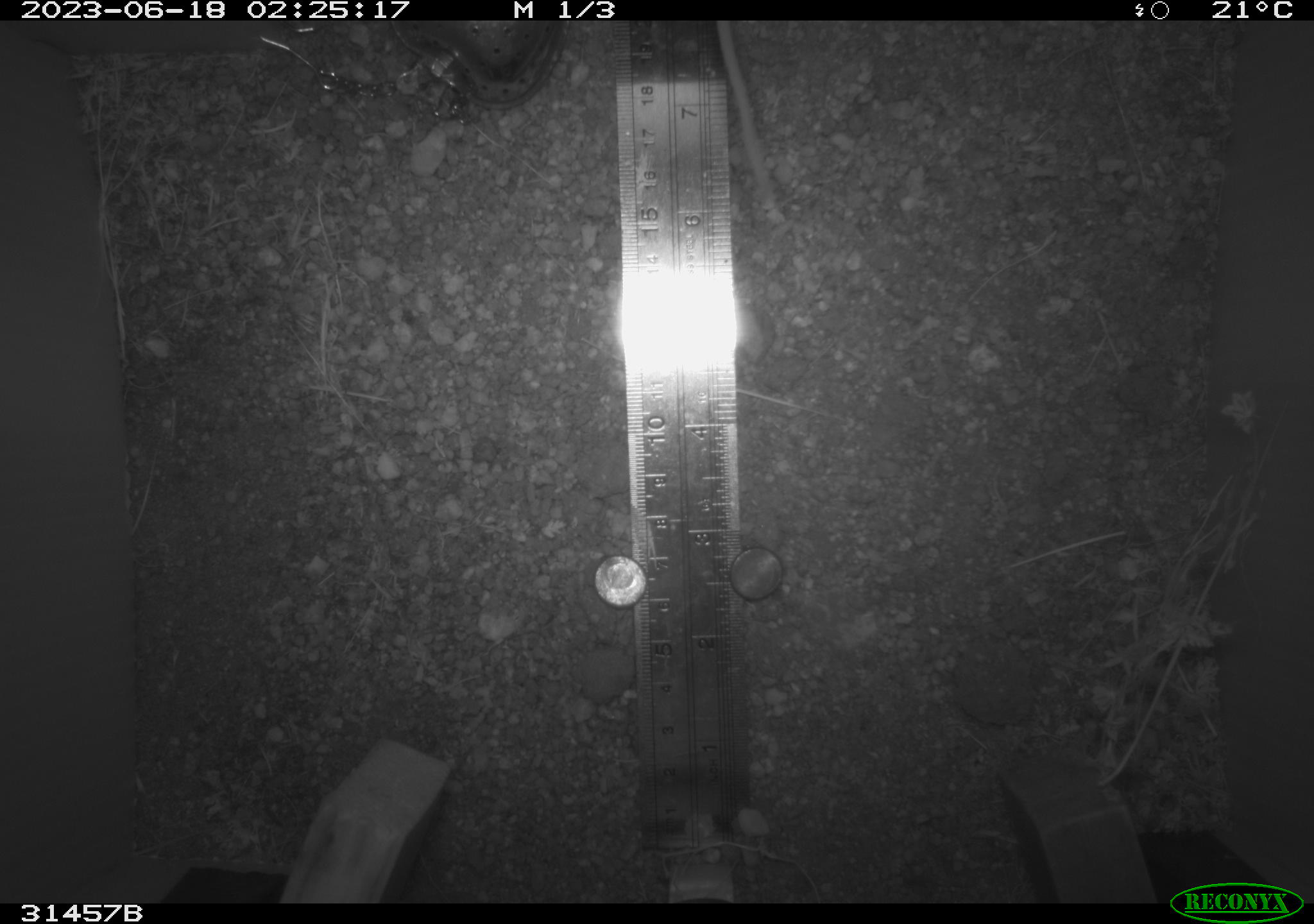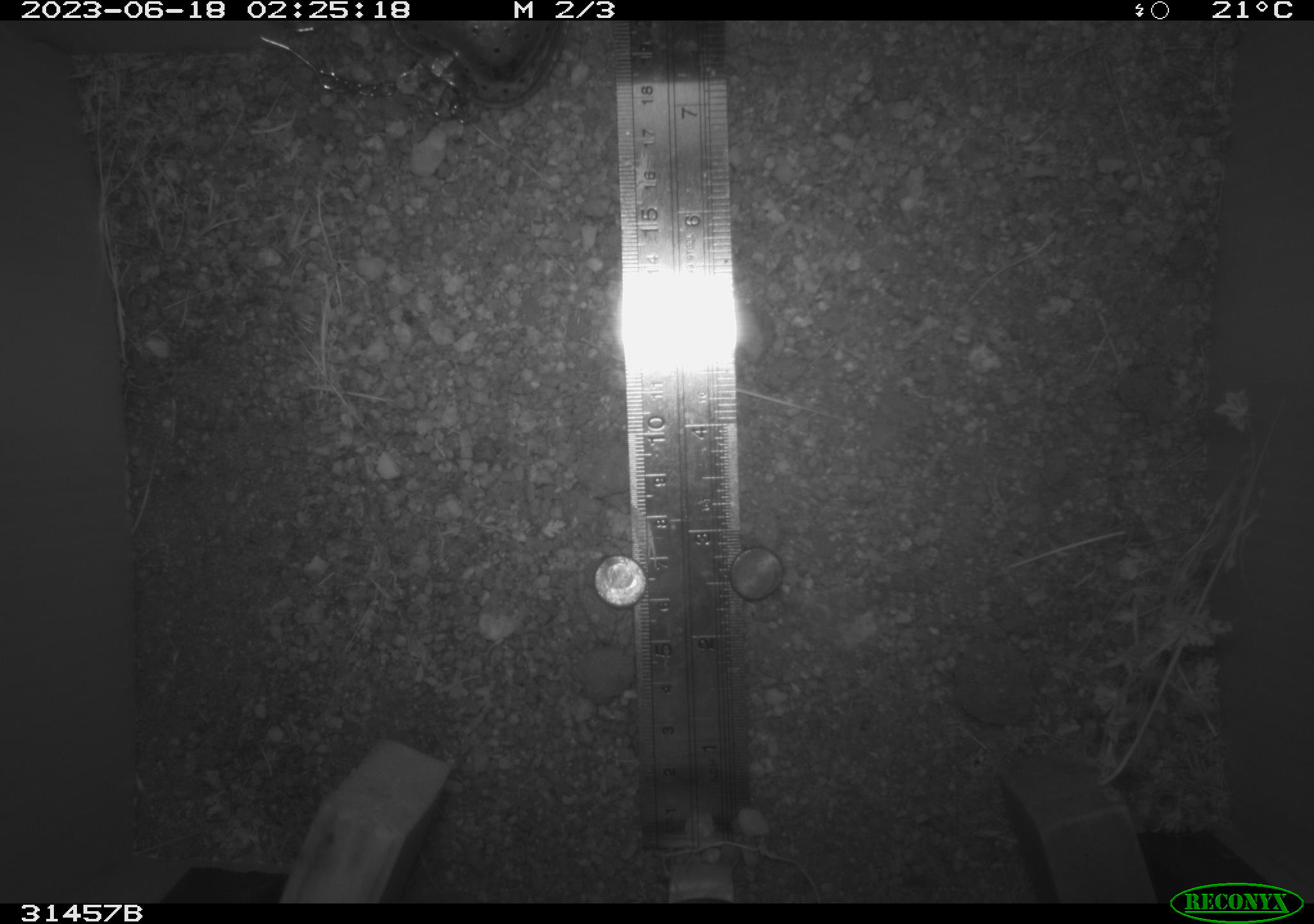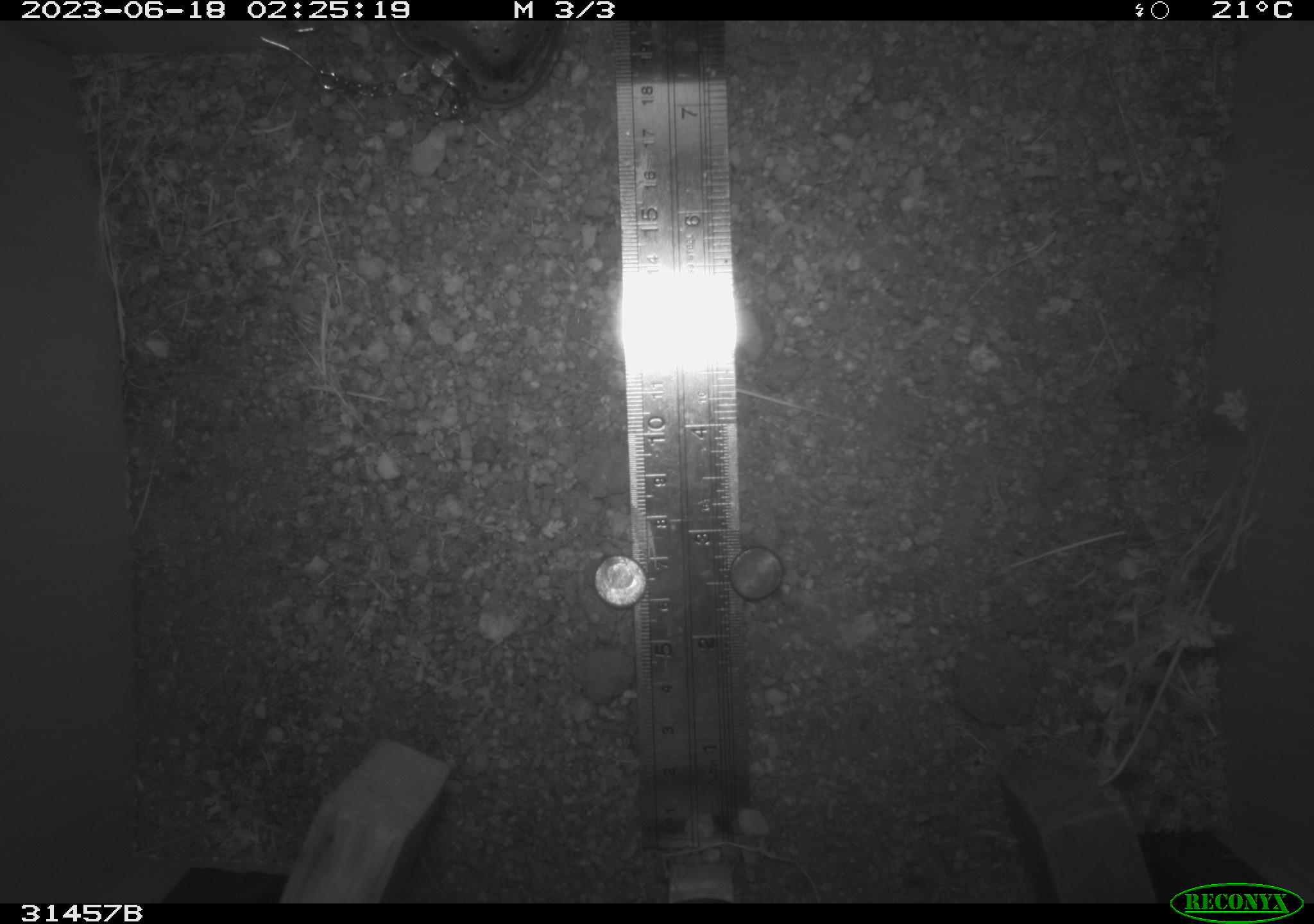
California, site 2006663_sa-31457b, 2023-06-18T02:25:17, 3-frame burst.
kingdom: Animalia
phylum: Chordata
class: Mammalia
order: Rodentia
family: Heteromyidae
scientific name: Heteromyidae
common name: kangaroo rats and pocket mice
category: heteromyidae family